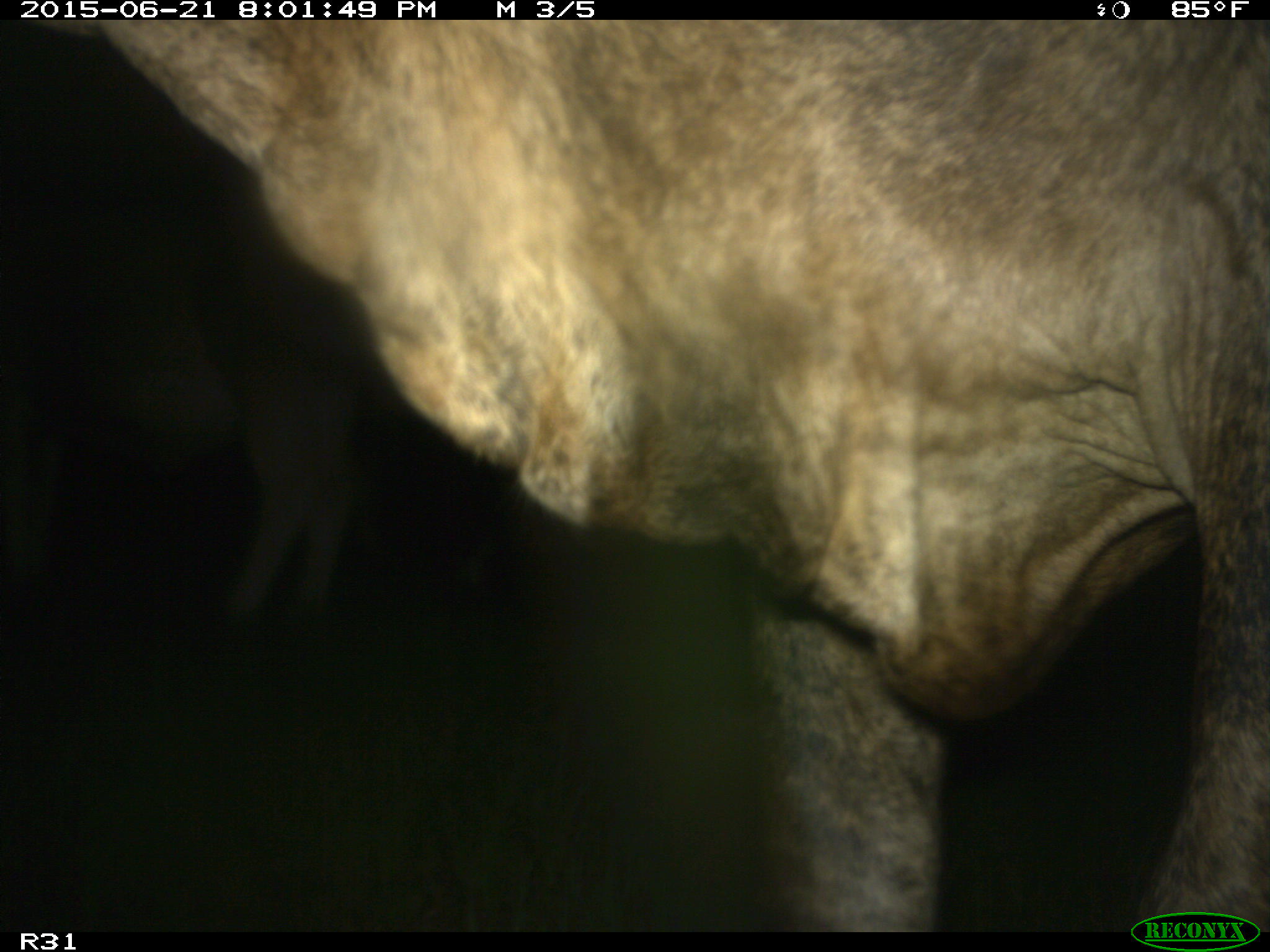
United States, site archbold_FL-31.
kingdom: Animalia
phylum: Chordata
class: Mammalia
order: Artiodactyla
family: Bovidae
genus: Bos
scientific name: Bos taurus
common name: domestic cow